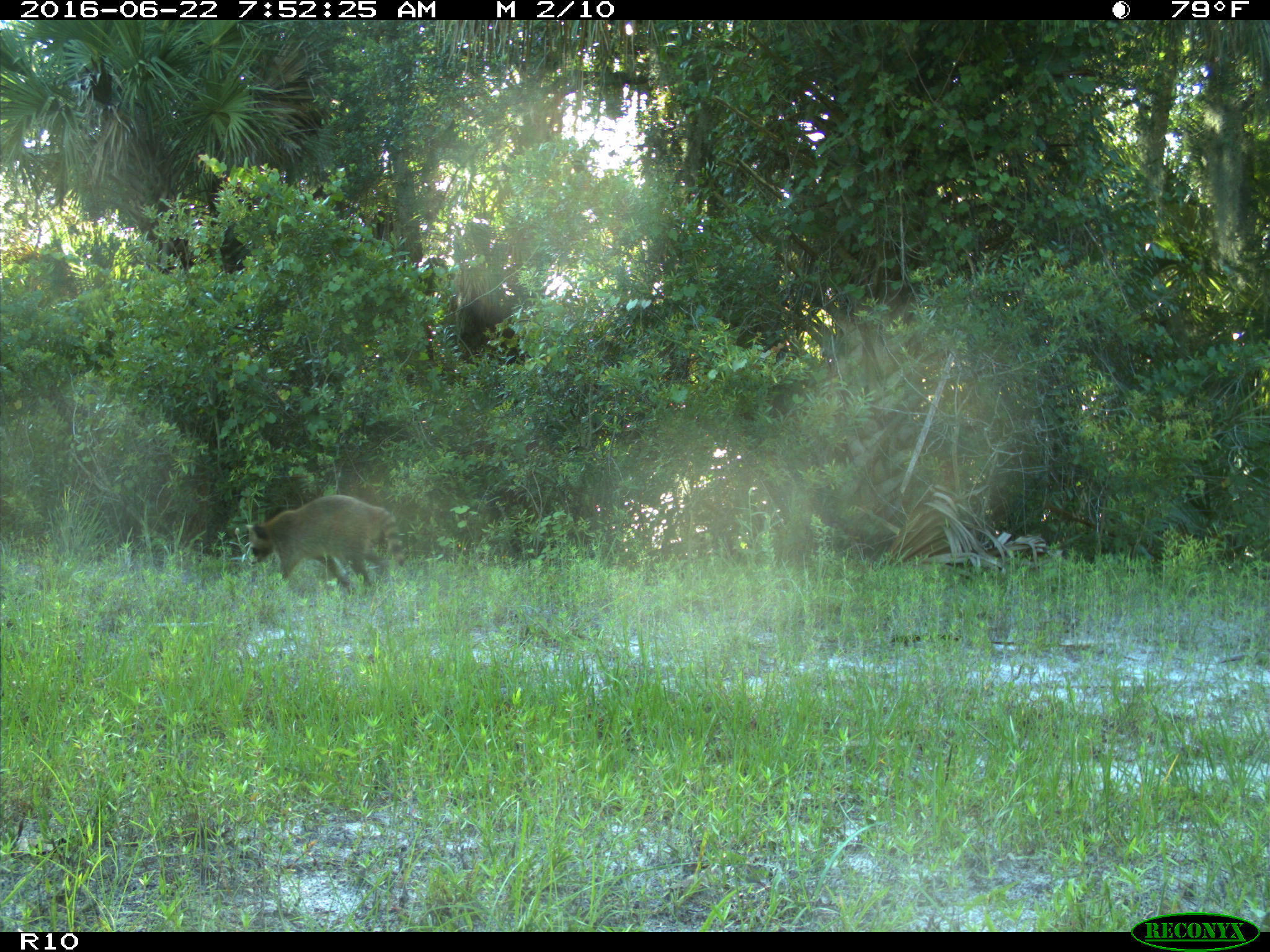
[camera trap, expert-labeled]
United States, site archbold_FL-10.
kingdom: Animalia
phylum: Chordata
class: Mammalia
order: Carnivora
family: Procyonidae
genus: Procyon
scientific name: Procyon lotor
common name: common raccoon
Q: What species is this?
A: Procyon lotor (common raccoon).